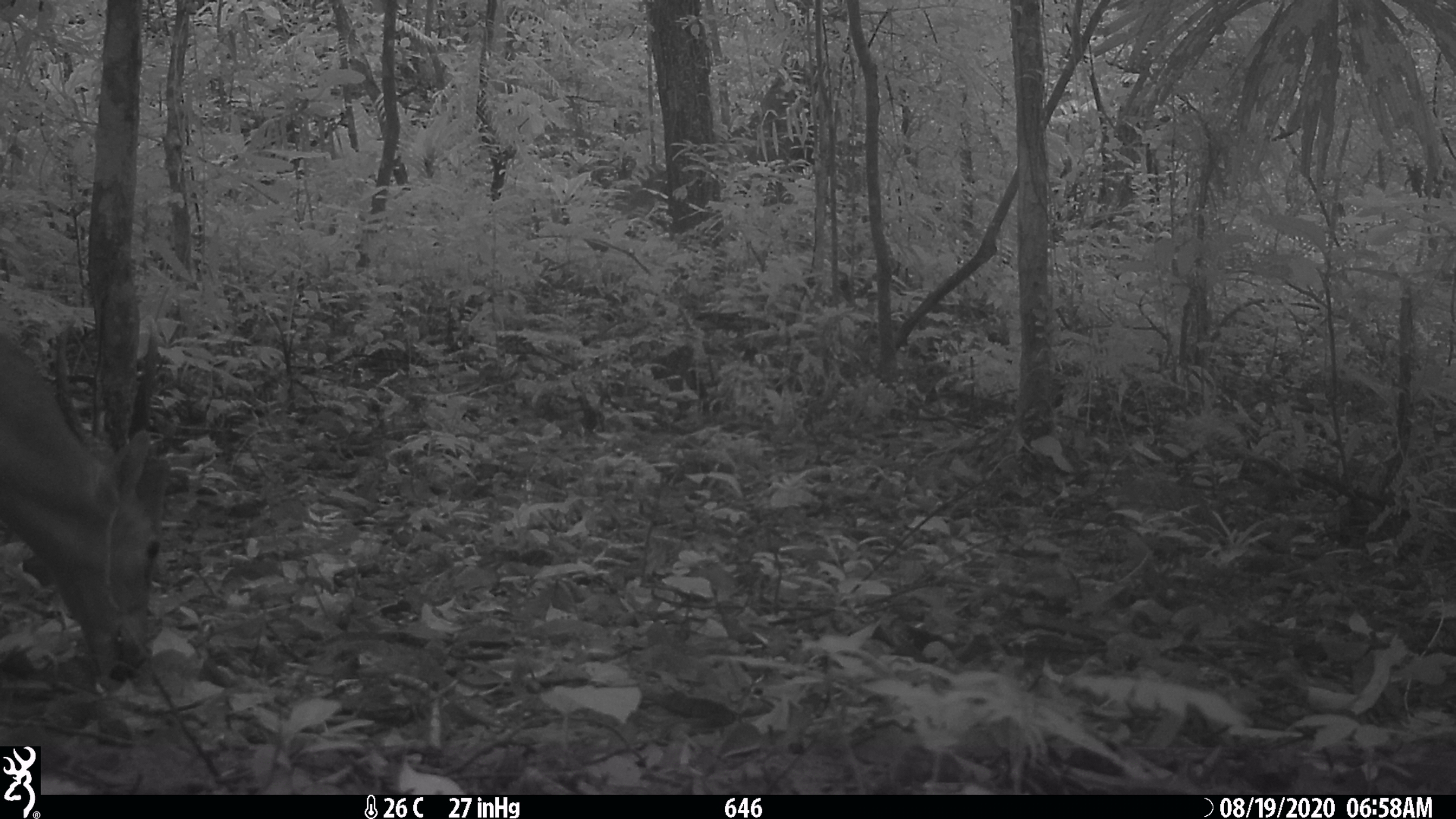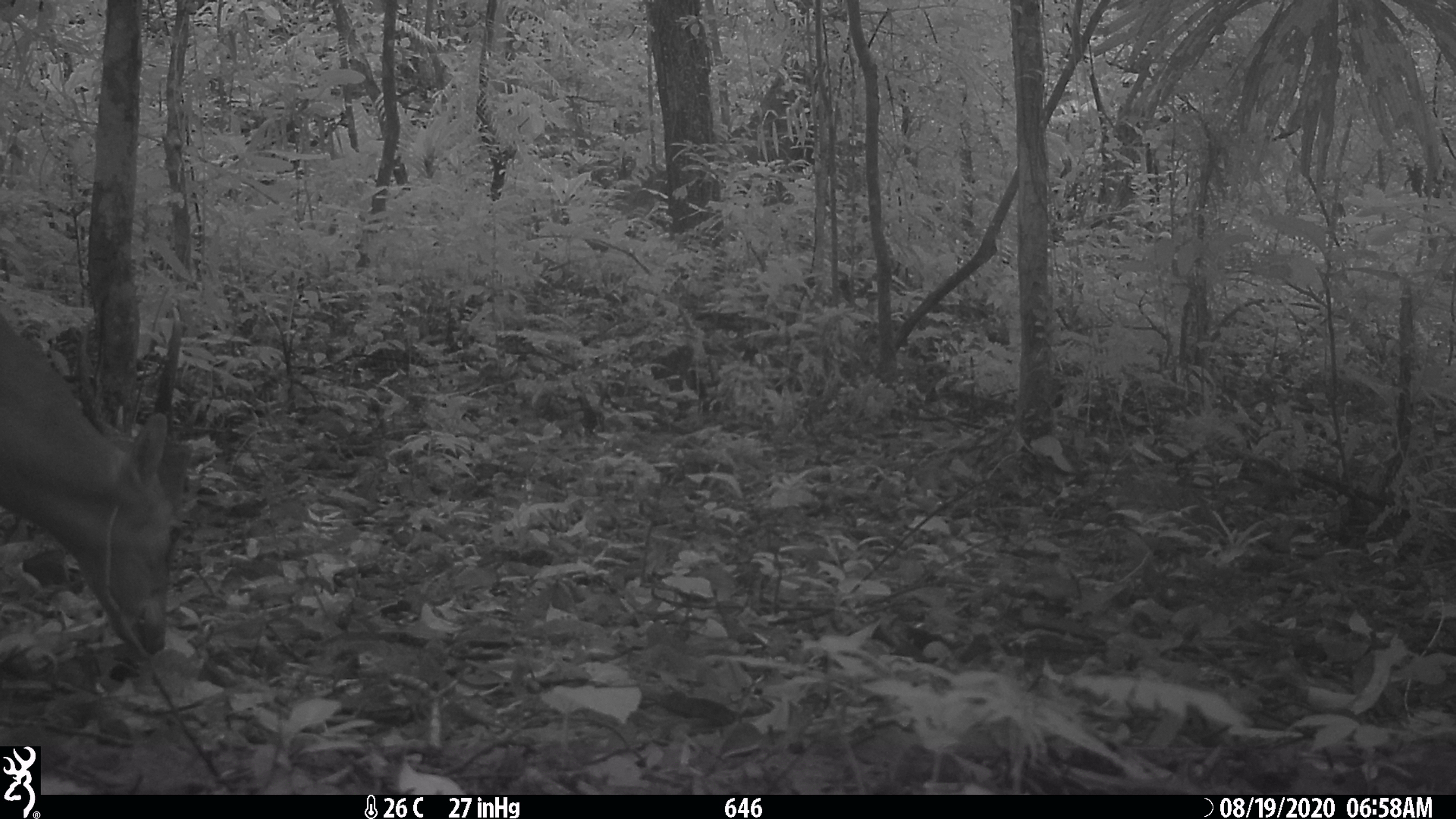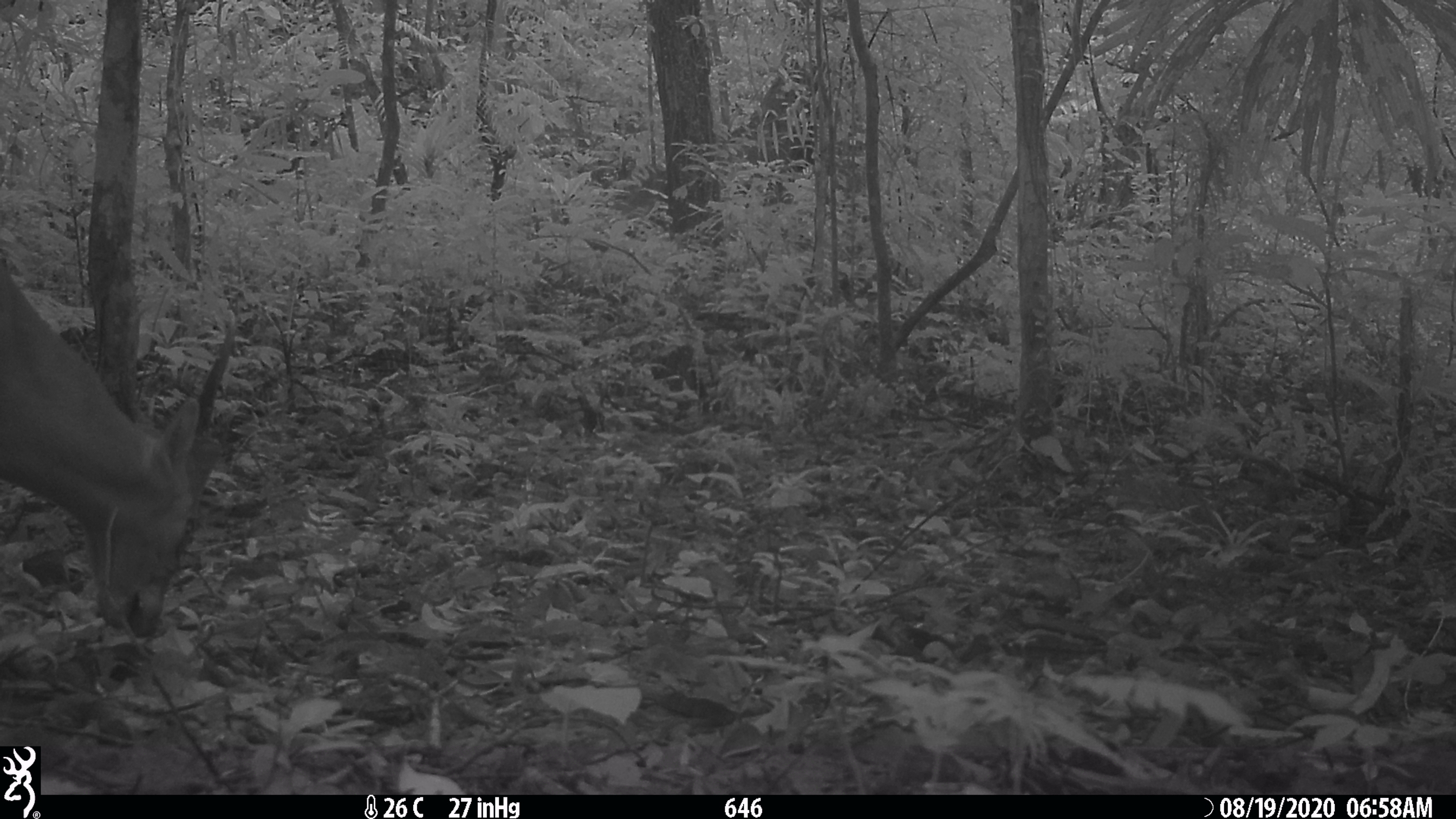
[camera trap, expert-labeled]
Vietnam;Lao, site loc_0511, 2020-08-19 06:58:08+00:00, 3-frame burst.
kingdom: Animalia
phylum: Chordata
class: Mammalia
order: Artiodactyla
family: Cervidae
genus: Muntiacus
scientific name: Muntiacus vuquangensis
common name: large-antlered muntjac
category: large antlered muntjac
Large antlered muntjac (large-antlered muntjac) (Muntiacus vuquangensis). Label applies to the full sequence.